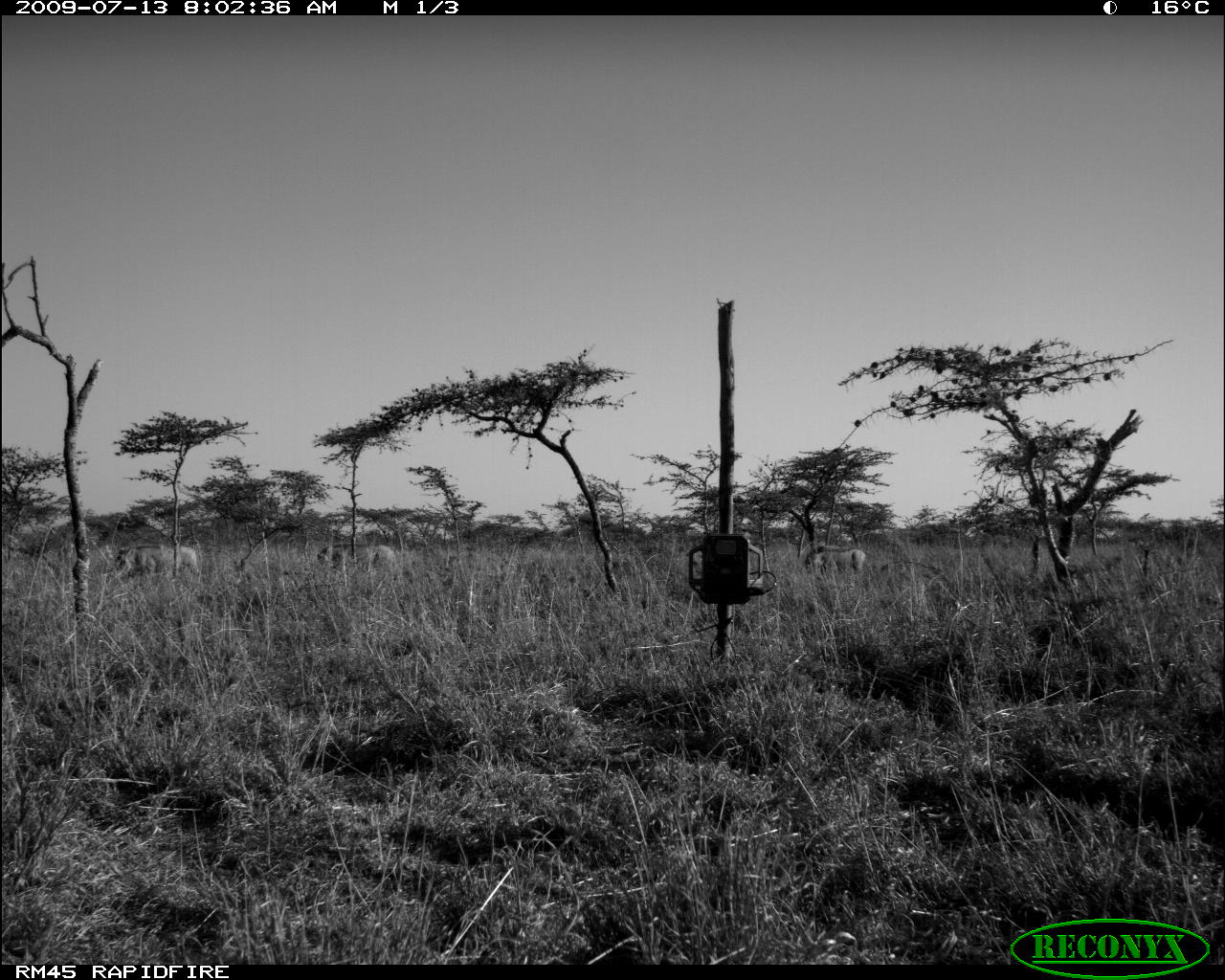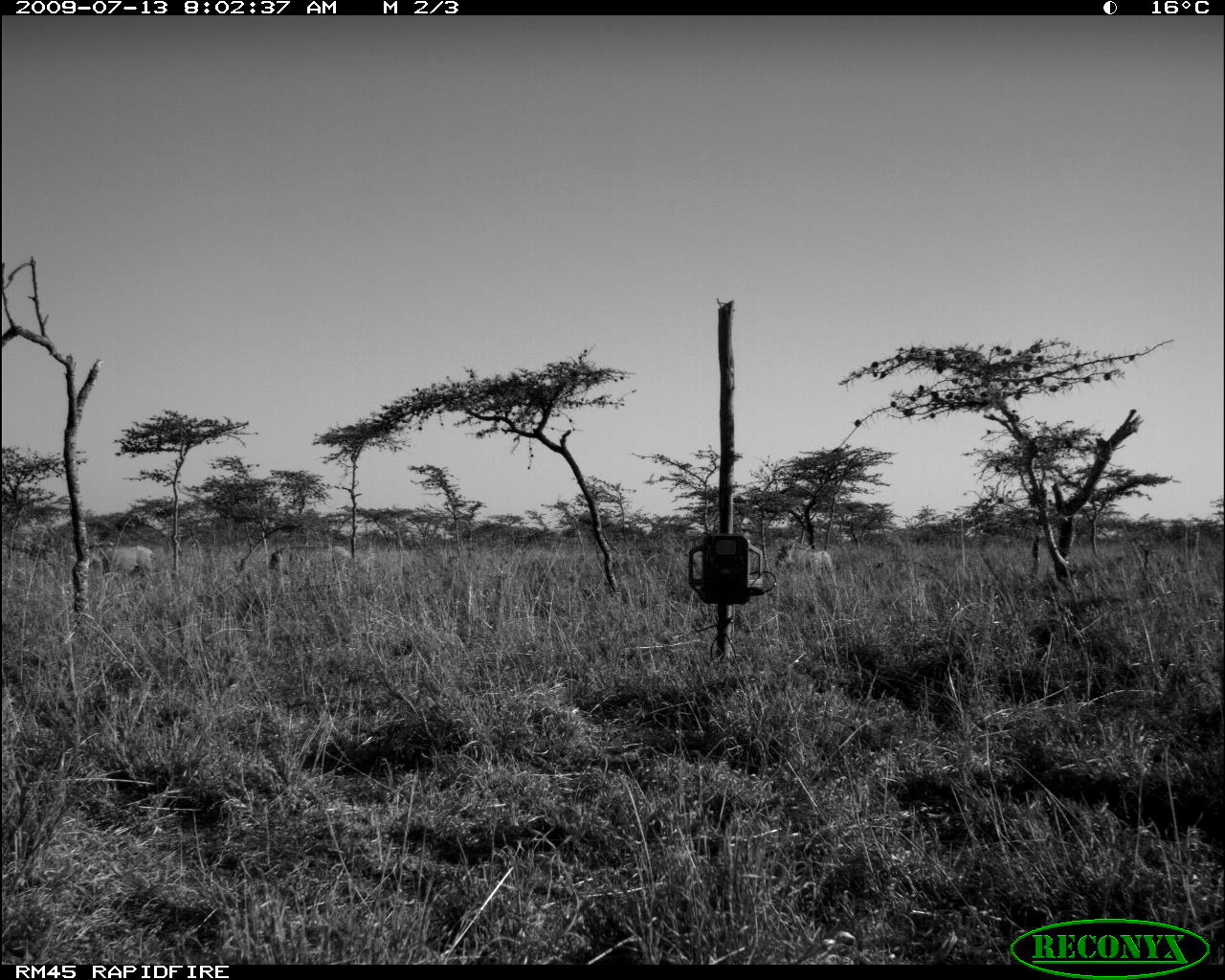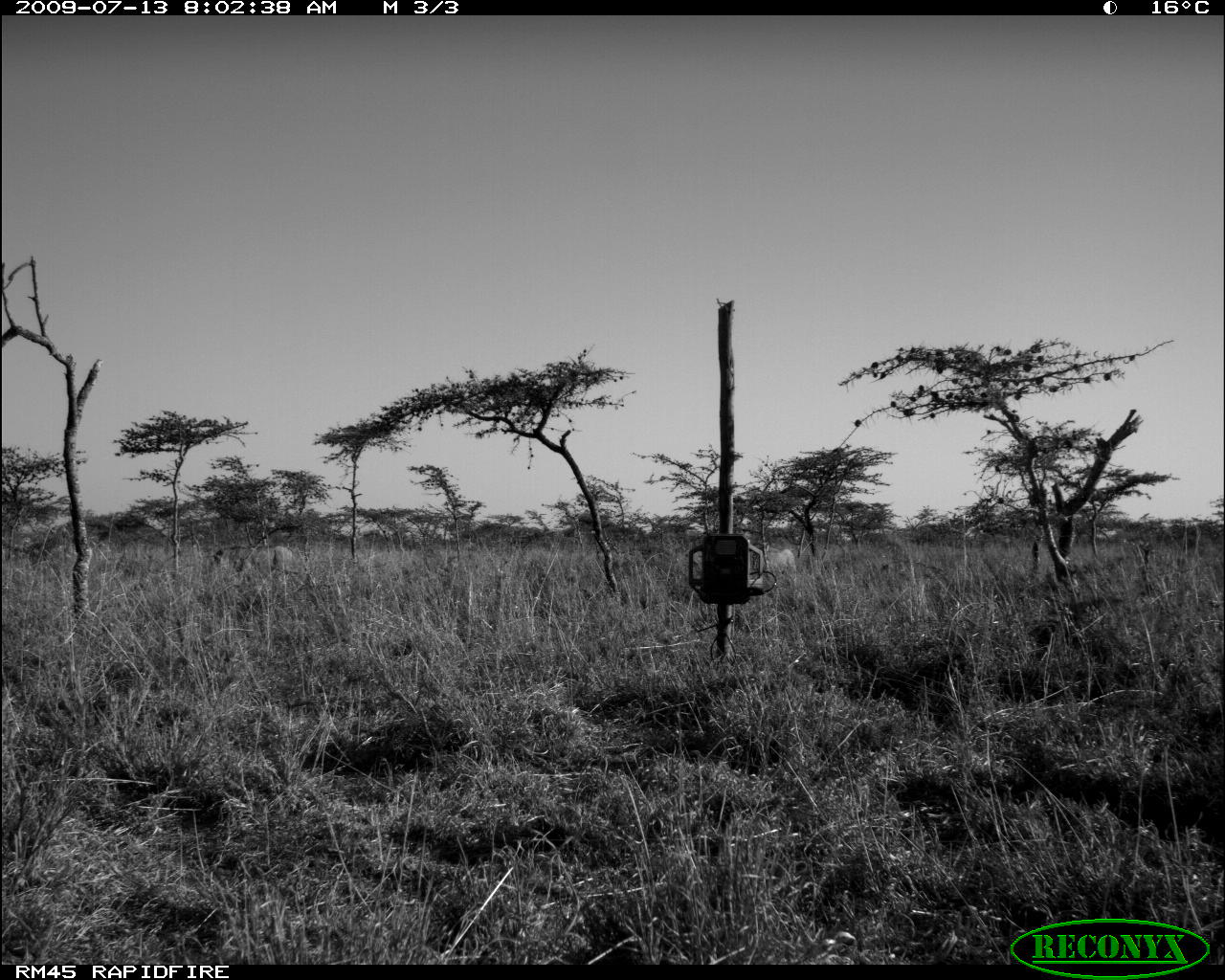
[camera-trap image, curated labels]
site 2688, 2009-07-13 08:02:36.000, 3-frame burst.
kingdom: Animalia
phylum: Chordata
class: Mammalia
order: Artiodactyla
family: Suidae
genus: Phacochoerus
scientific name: Phacochoerus africanus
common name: common warthog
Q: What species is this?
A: Phacochoerus africanus (common warthog).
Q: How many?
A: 3.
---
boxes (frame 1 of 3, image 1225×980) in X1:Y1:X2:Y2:
phacochoerus africanus: 113:544:204:584; 316:543:398:574; 803:545:880:576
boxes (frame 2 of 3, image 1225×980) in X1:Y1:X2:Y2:
phacochoerus africanus: 267:542:352:581; 774:542:837:586; 100:544:156:580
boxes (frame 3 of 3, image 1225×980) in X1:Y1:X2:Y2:
phacochoerus africanus: 231:546:296:576; 760:547:797:575